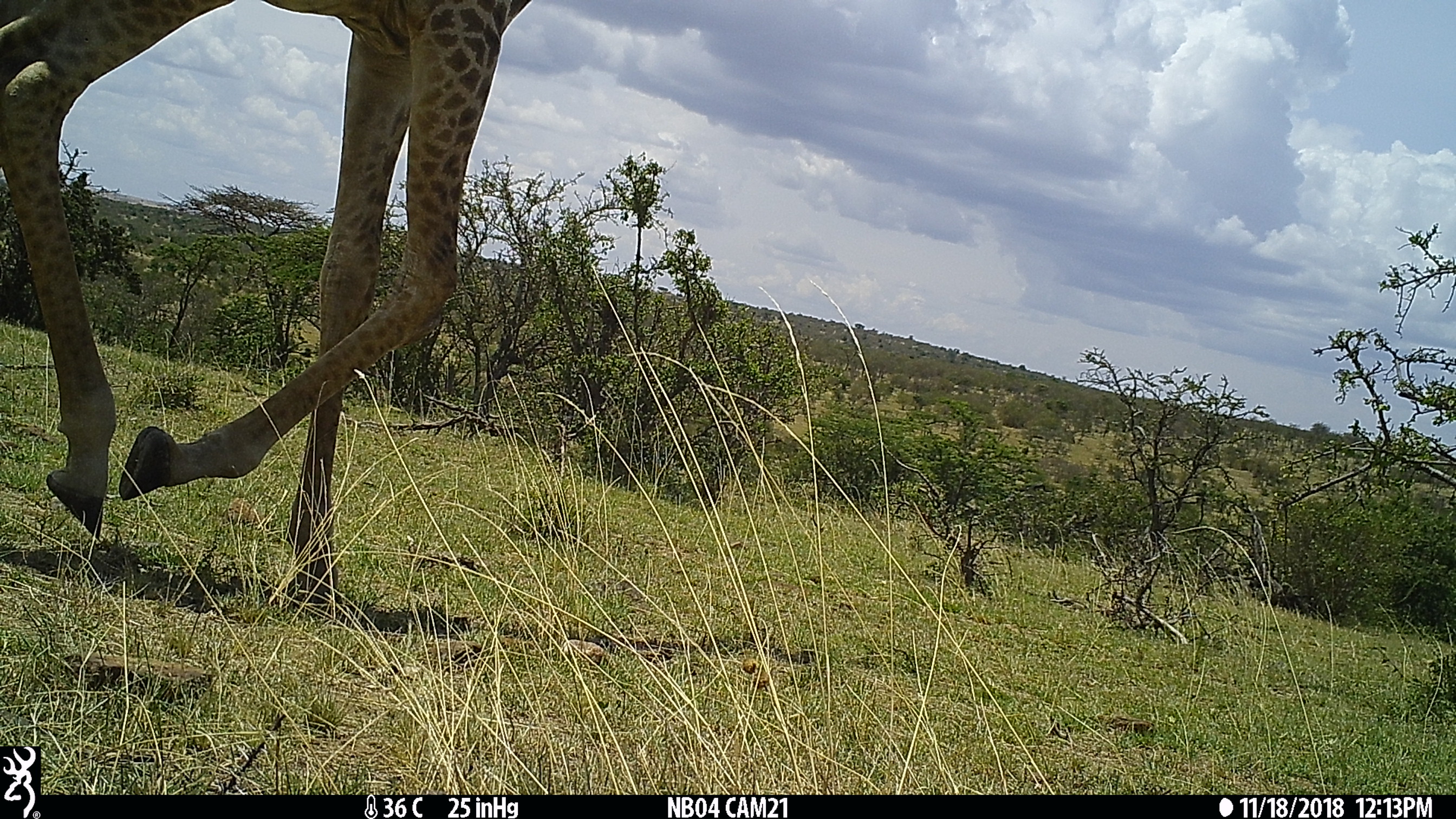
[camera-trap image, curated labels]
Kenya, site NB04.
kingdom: Animalia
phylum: Chordata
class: Mammalia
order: Artiodactyla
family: Giraffidae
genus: Giraffa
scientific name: Giraffa camelopardalis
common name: northern giraffe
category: giraffe